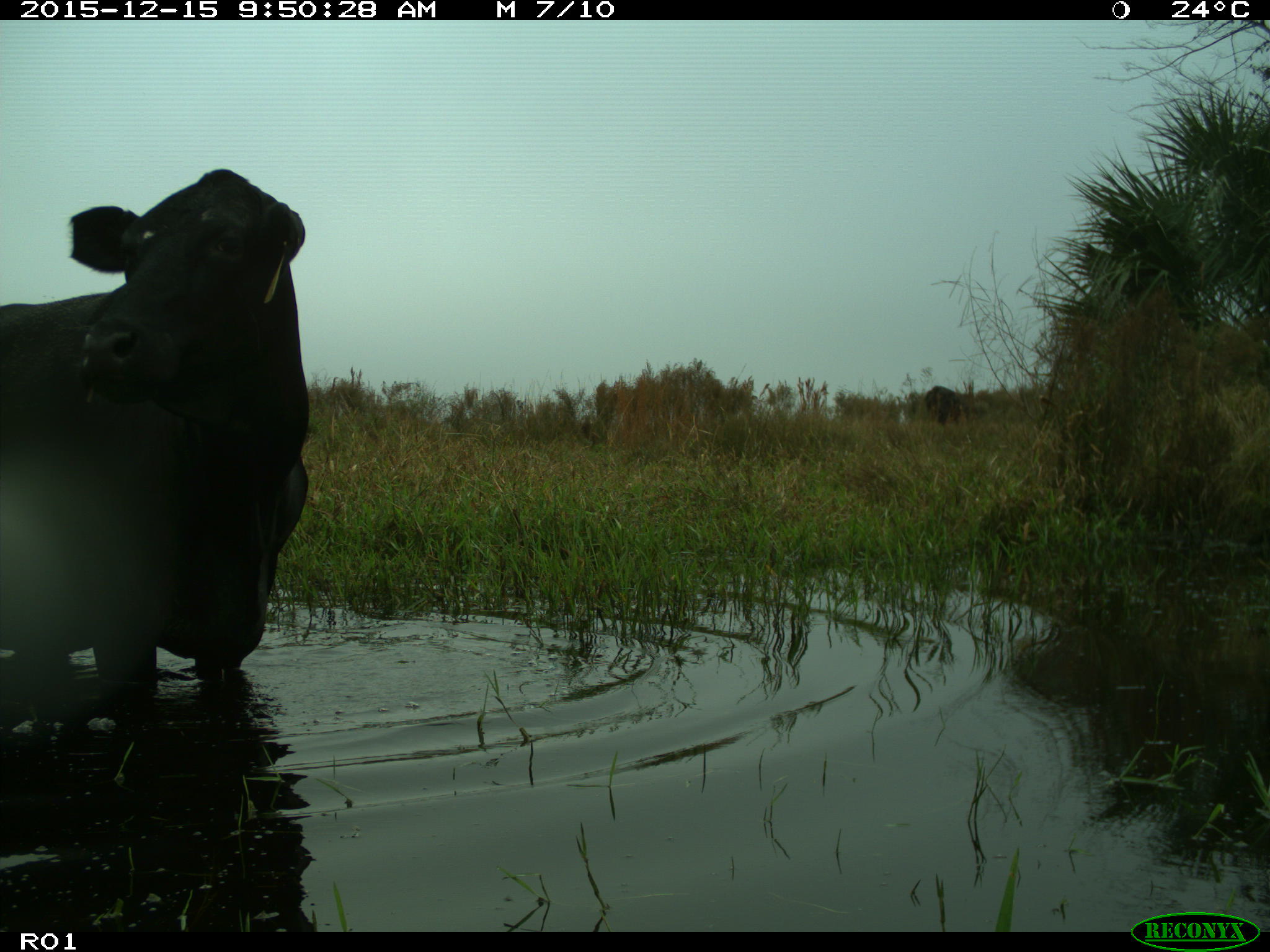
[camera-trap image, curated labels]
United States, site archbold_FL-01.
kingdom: Animalia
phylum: Chordata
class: Mammalia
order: Artiodactyla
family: Bovidae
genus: Bos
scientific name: Bos taurus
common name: domestic cow